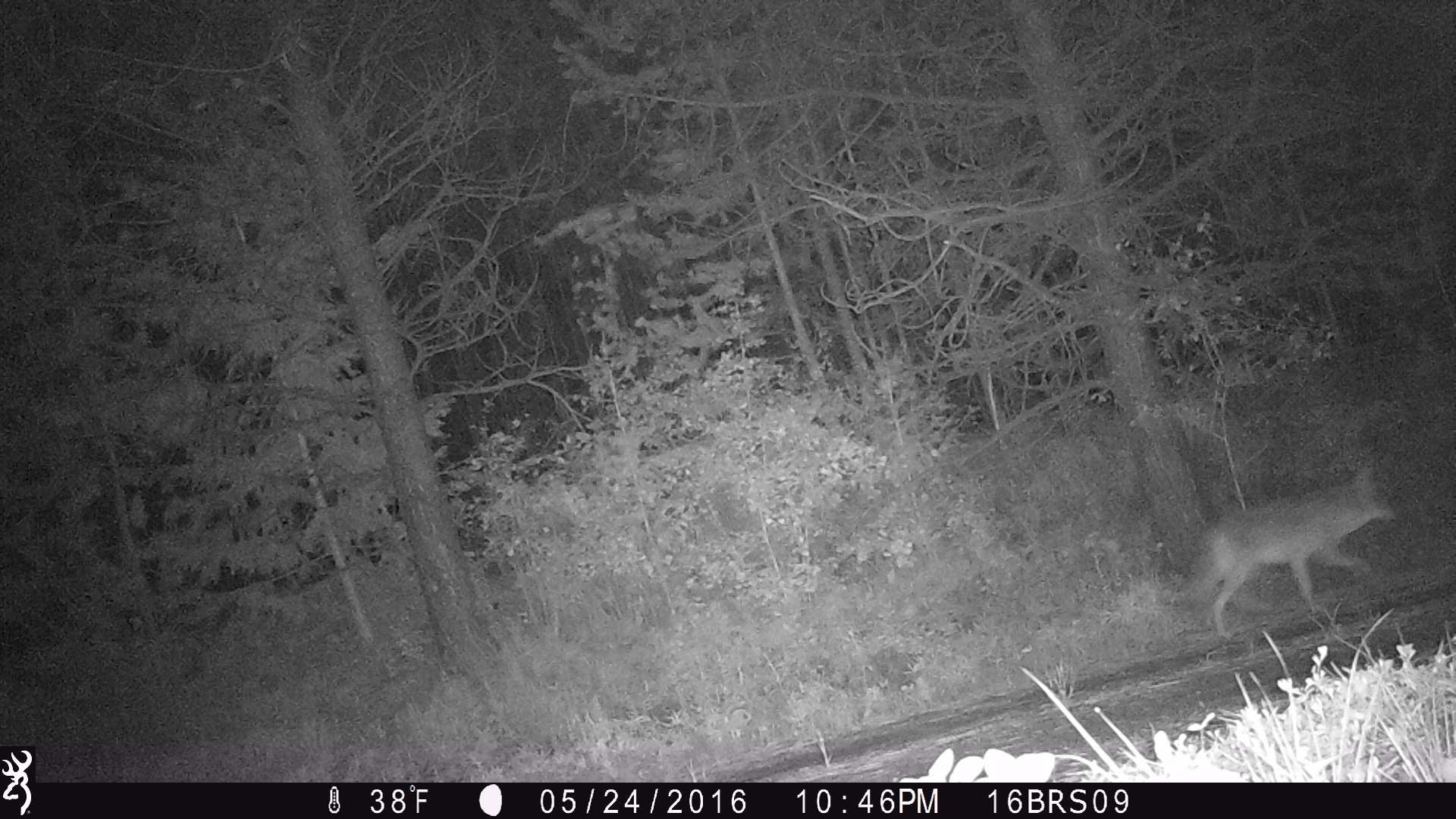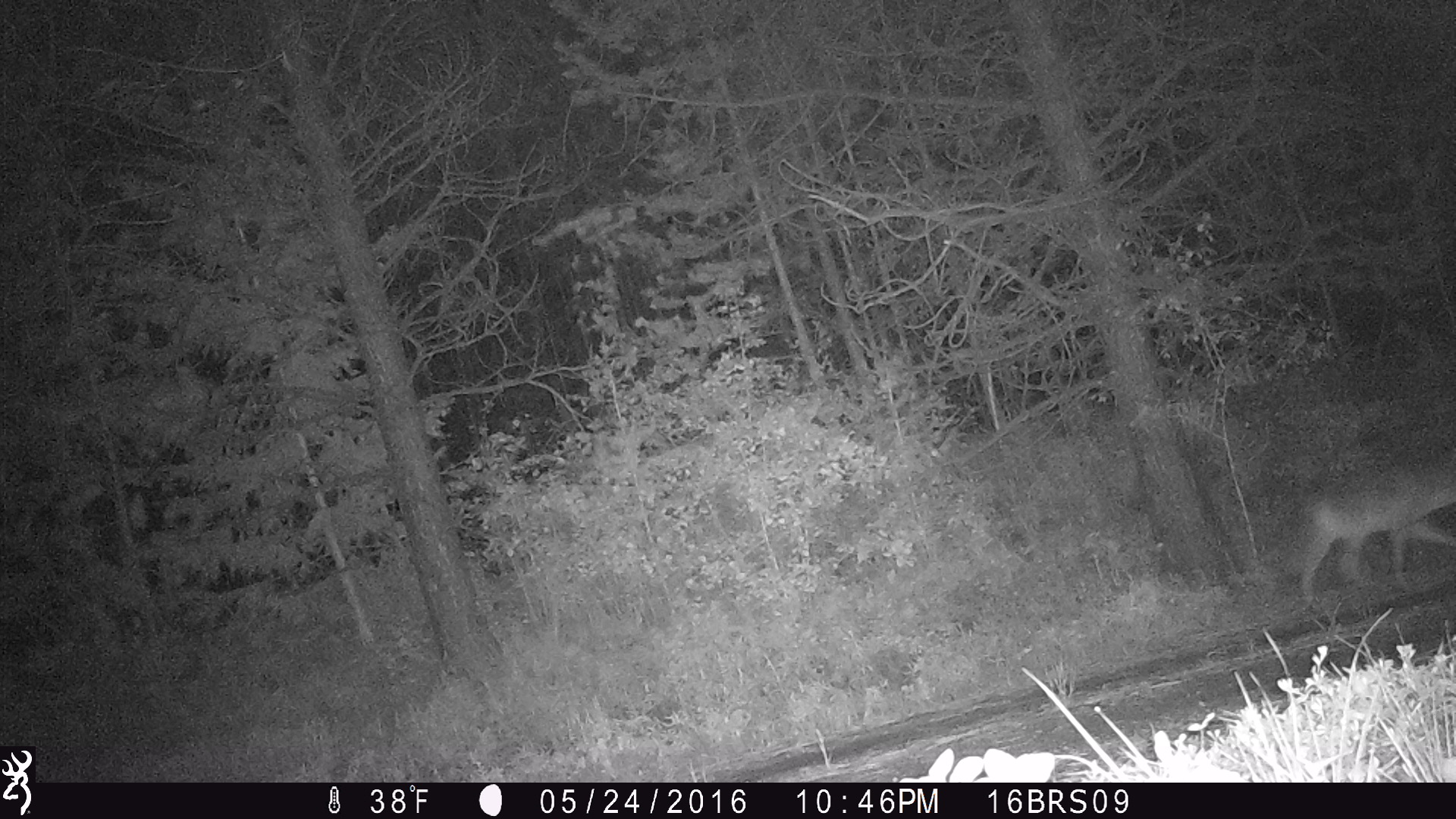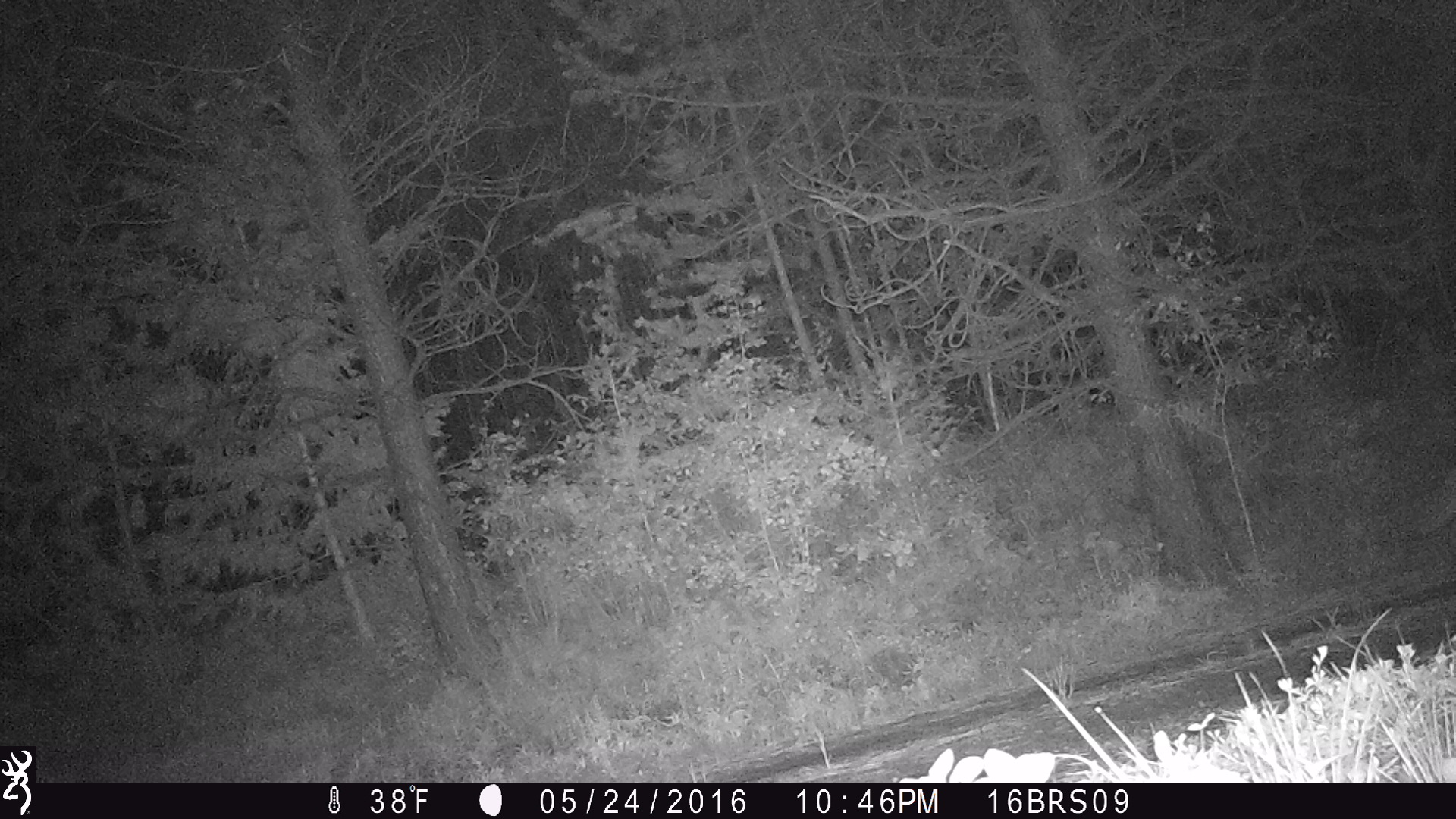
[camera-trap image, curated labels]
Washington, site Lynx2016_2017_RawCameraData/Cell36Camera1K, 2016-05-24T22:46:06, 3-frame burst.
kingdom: Animalia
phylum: Chordata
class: Mammalia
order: Carnivora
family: Canidae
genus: Canis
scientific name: Canis latrans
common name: coyote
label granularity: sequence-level